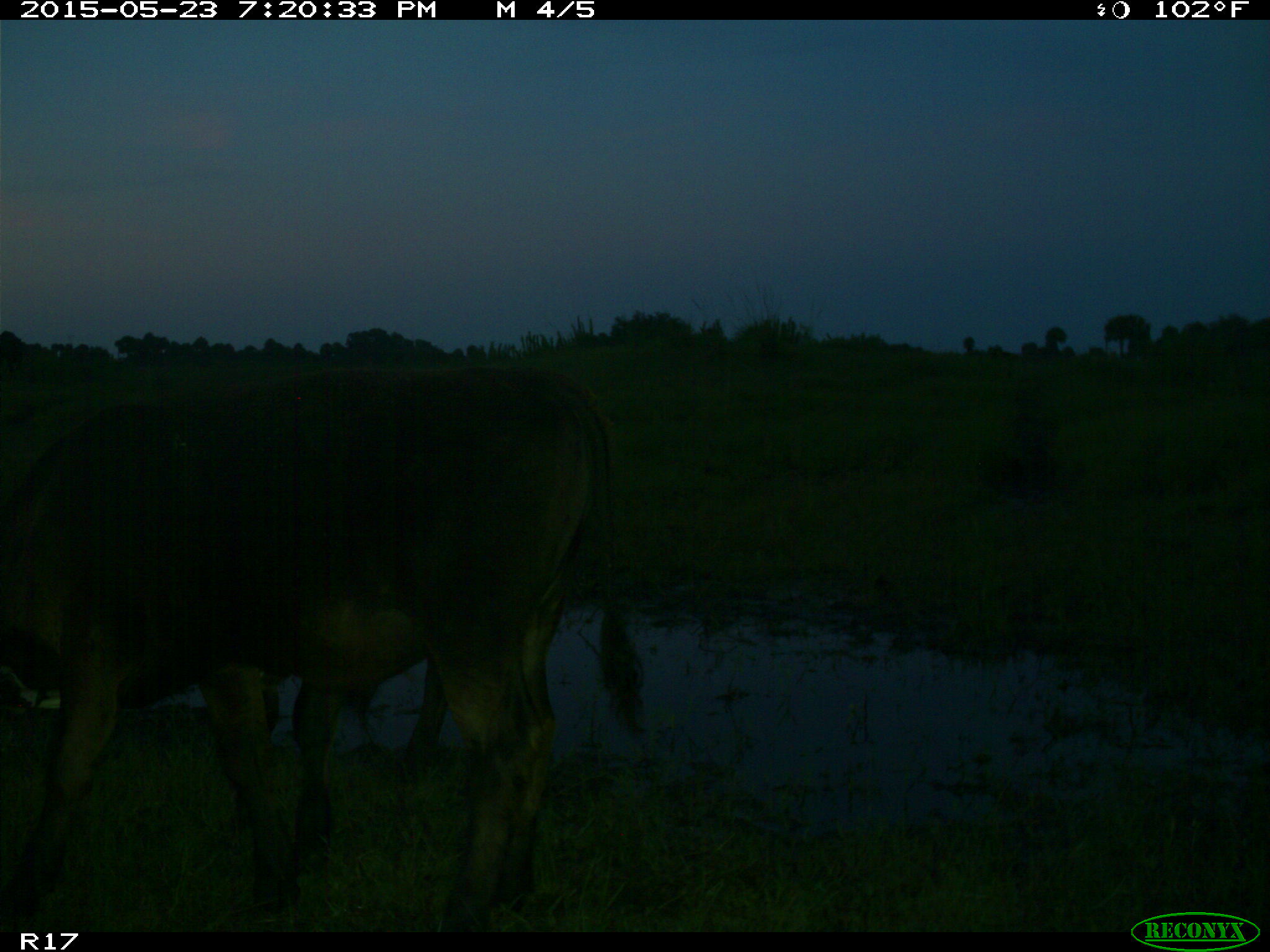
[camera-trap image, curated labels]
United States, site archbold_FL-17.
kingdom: Animalia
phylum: Chordata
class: Mammalia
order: Artiodactyla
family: Bovidae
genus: Bos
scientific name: Bos taurus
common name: domestic cow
Bos taurus (domestic cow).